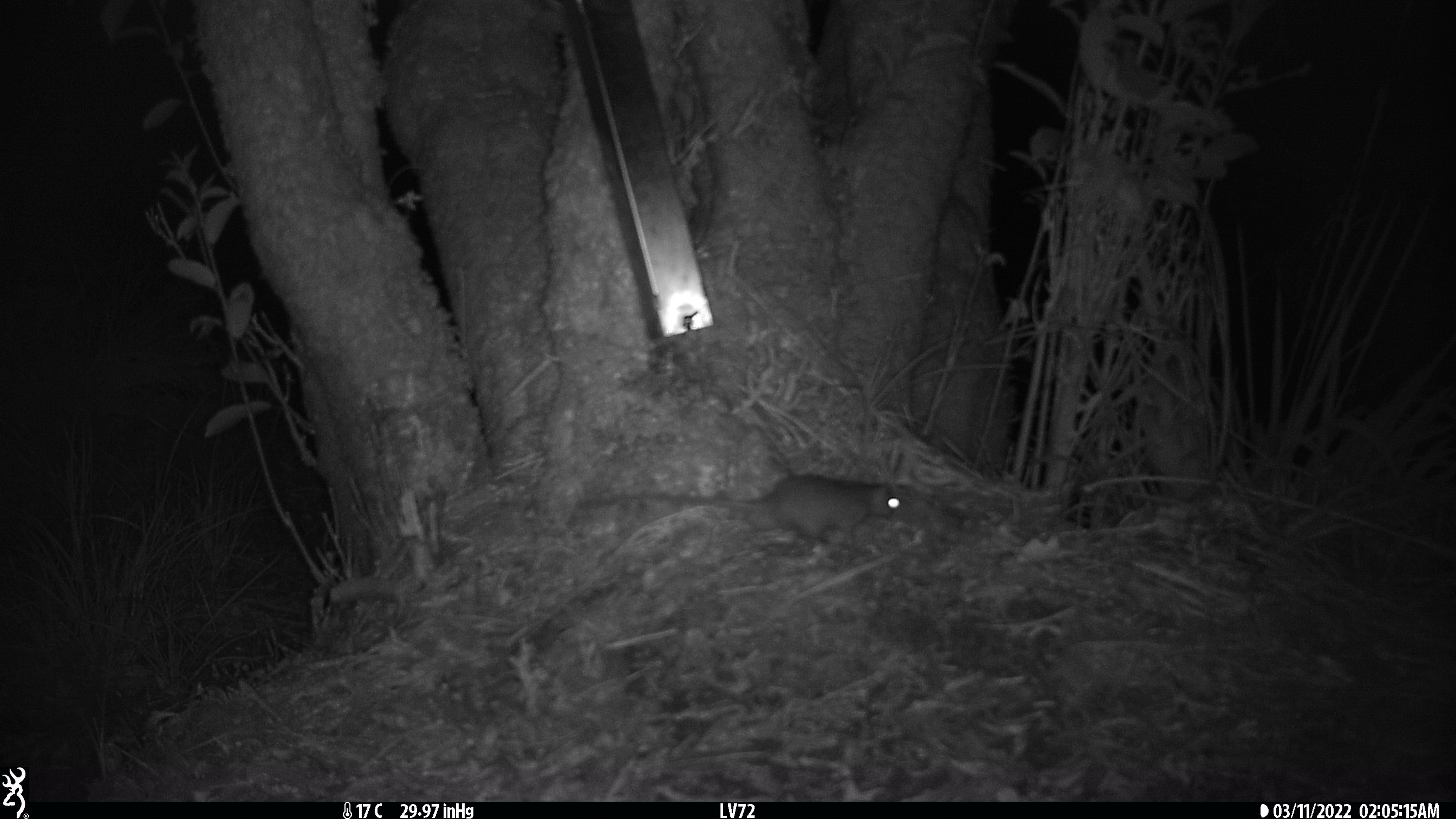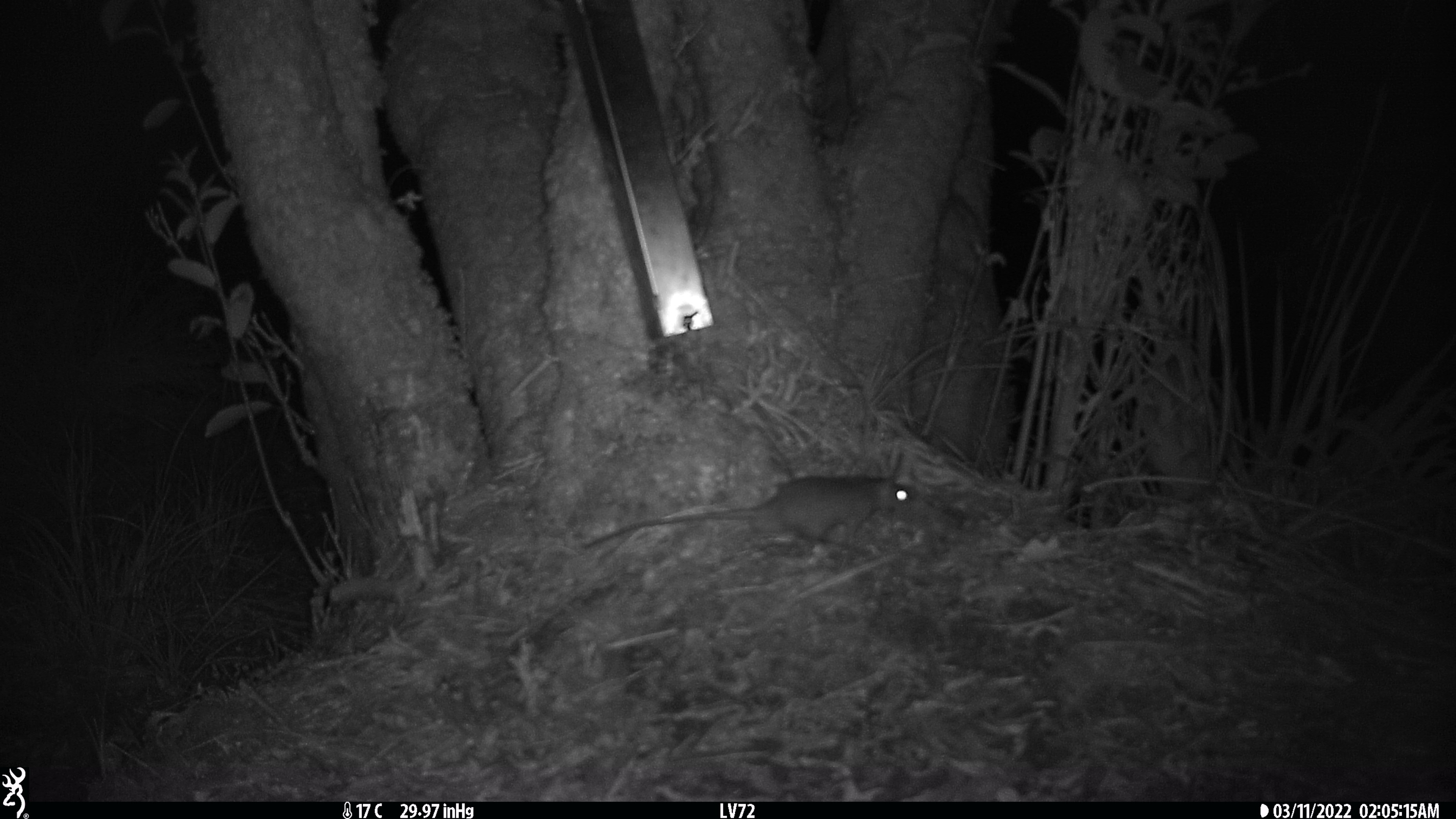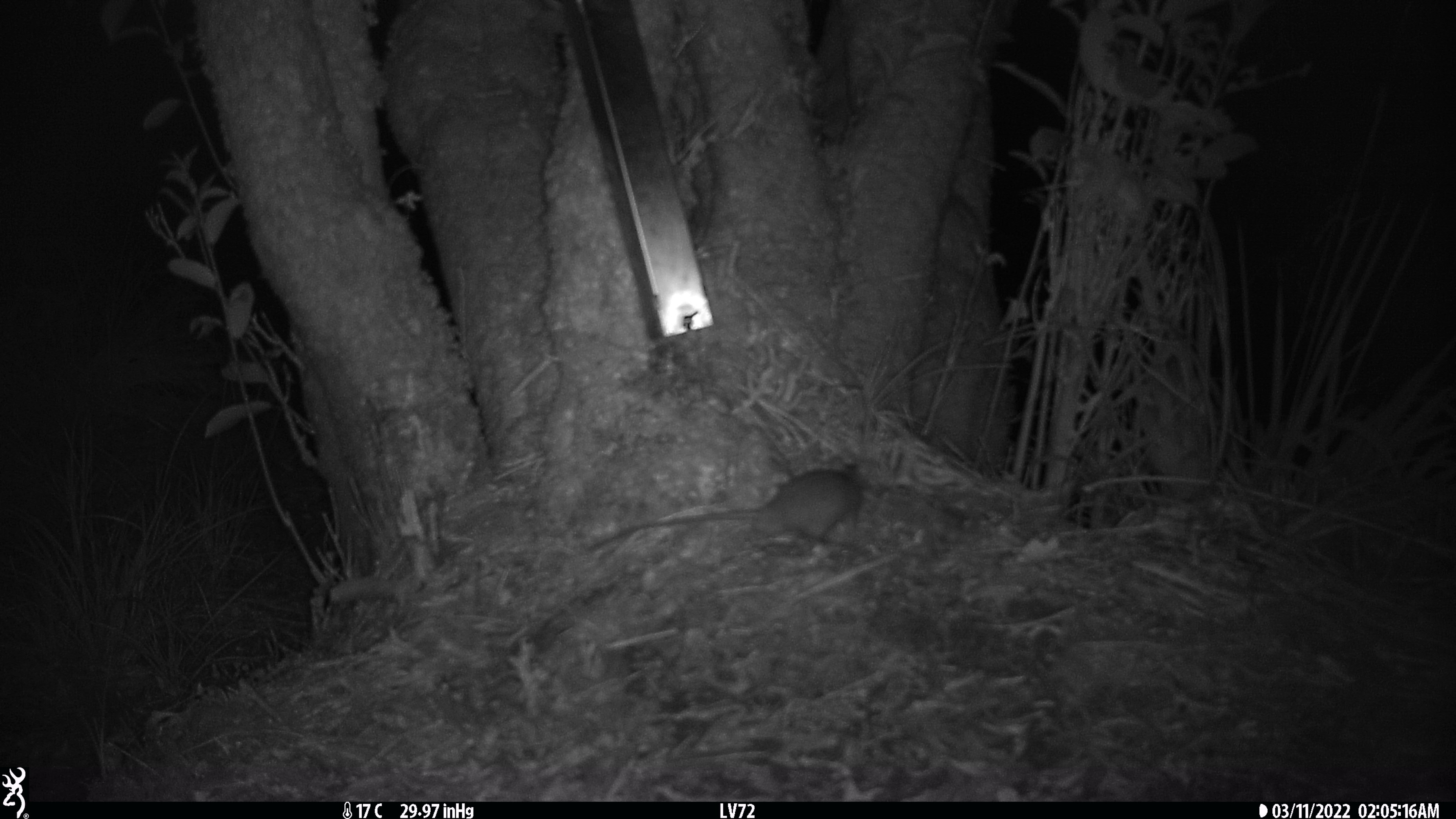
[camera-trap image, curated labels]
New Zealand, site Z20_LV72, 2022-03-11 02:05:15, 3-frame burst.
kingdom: Animalia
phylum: Chordata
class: Mammalia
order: Rodentia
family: Muridae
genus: Rattus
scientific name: Rattus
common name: rat